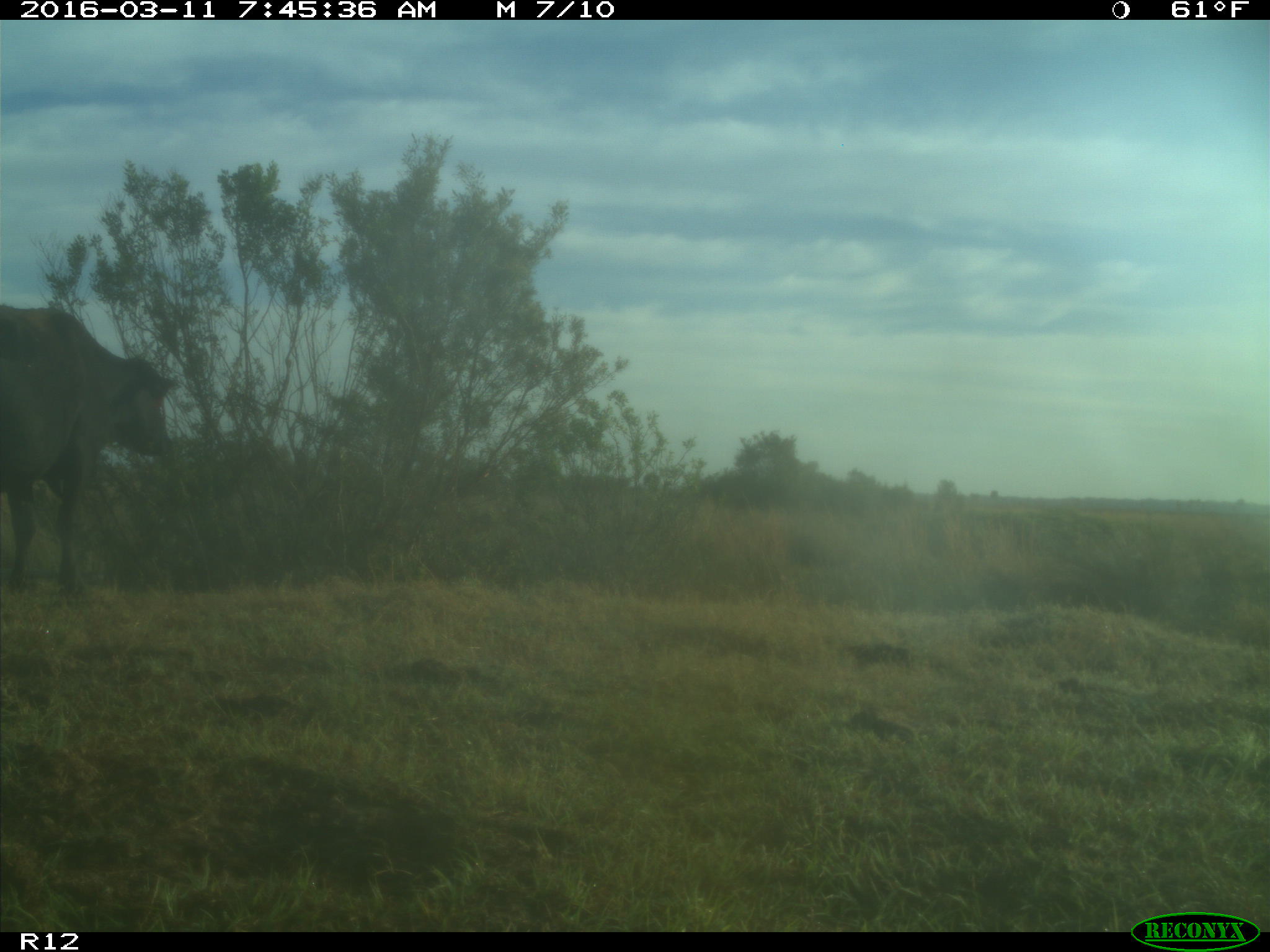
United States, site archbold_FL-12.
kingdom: Animalia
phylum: Chordata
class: Mammalia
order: Artiodactyla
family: Bovidae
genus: Bos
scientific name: Bos taurus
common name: domestic cow